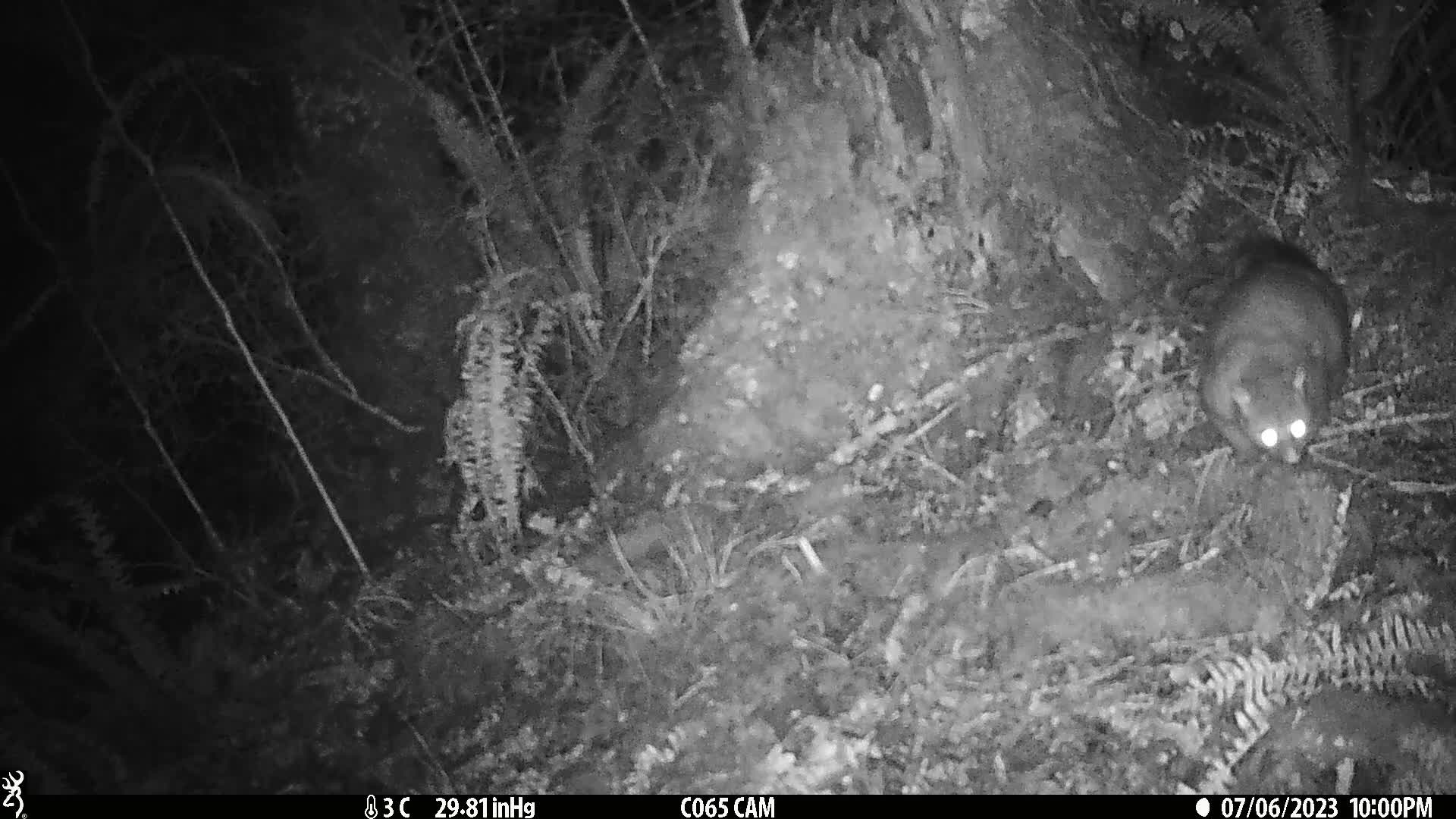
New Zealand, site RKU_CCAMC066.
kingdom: Animalia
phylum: Chordata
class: Mammalia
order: Diprotodontia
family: Phalangeridae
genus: Trichosurus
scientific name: Trichosurus vulpecula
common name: common brushtail possum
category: possum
Possum (common brushtail possum) (Trichosurus vulpecula).